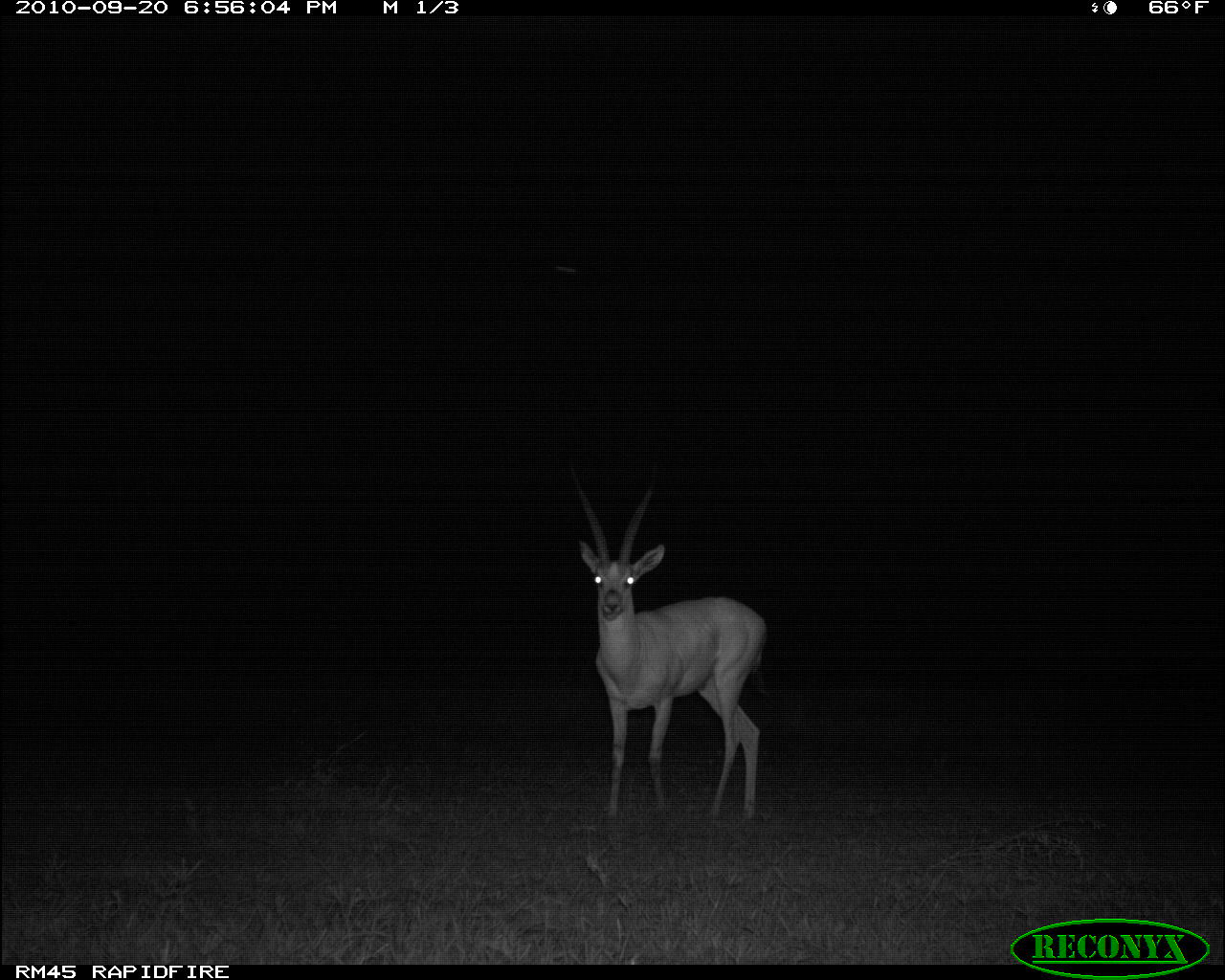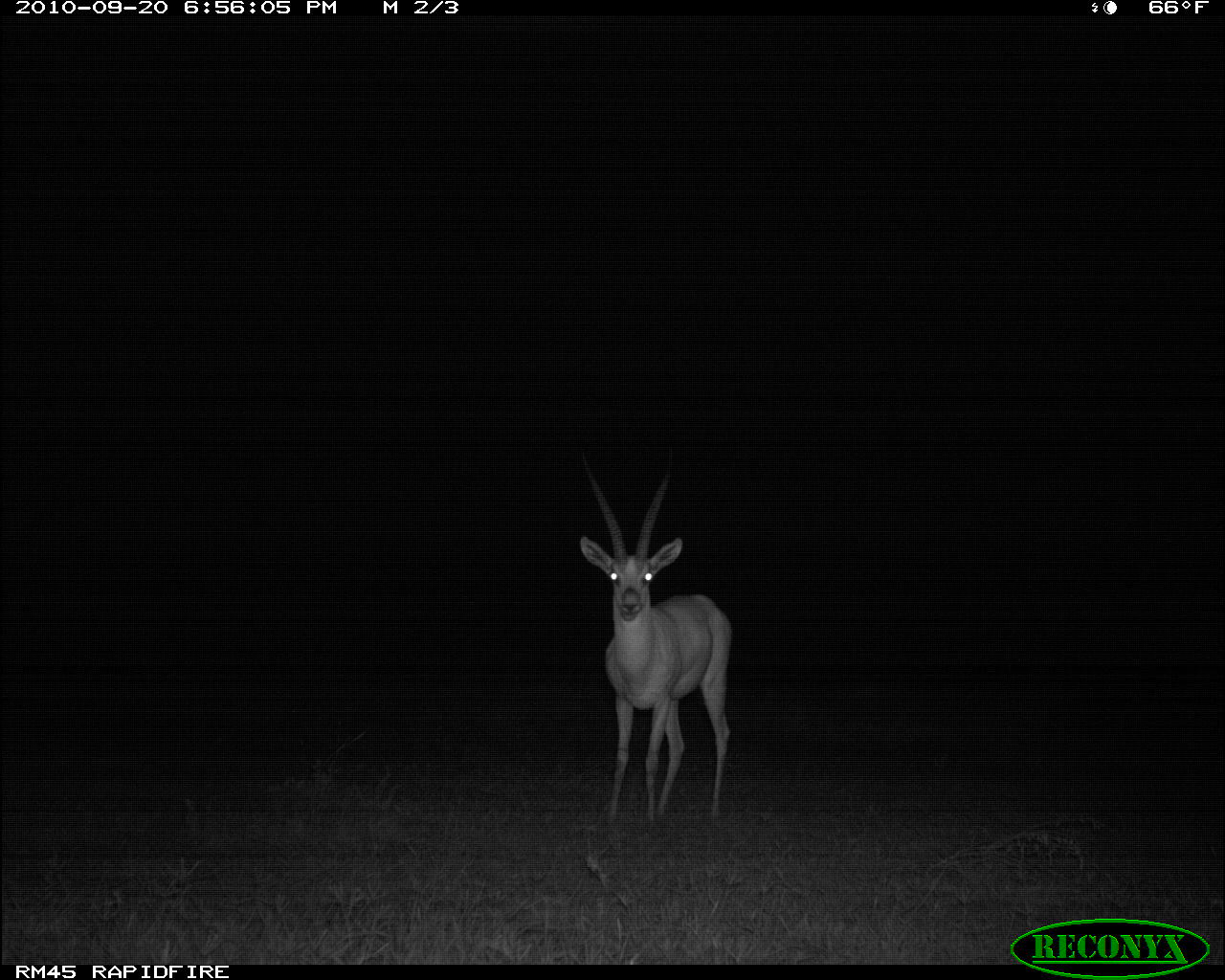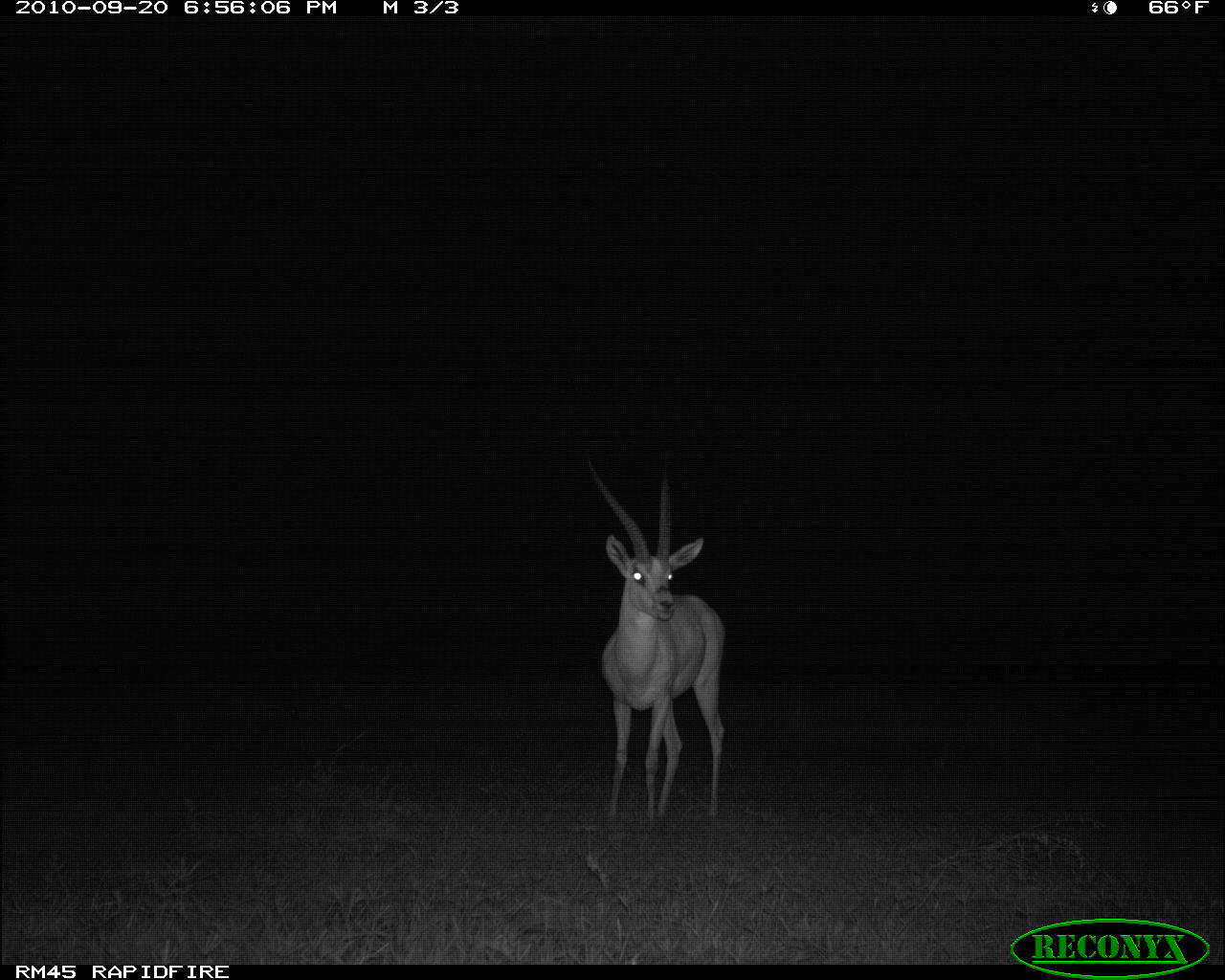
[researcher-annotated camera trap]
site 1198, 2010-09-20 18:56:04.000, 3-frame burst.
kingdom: Animalia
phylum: Chordata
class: Mammalia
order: Artiodactyla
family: Bovidae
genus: Nanger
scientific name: Nanger granti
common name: grant's gazelle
Nanger granti (grant's gazelle), count 1.